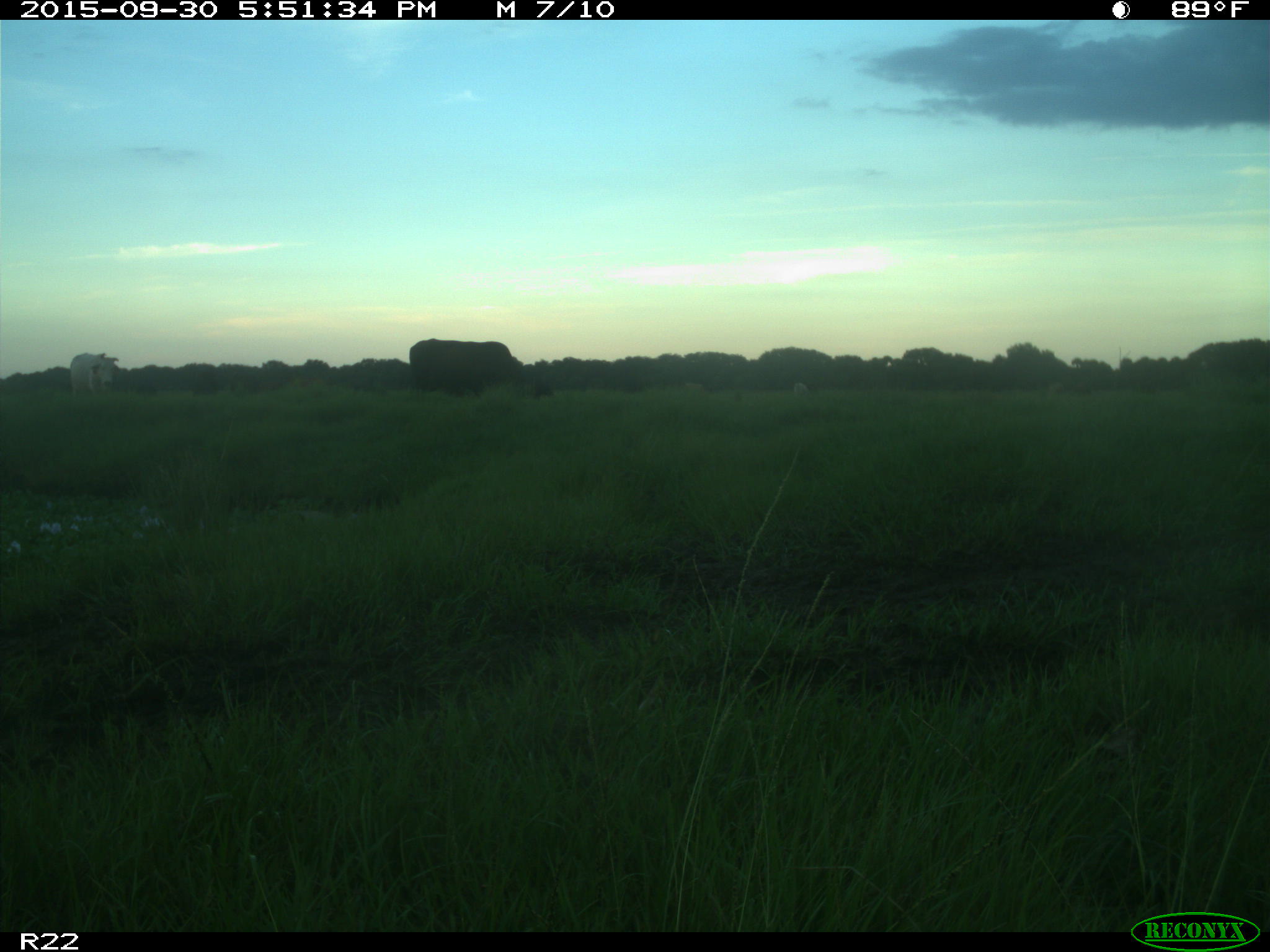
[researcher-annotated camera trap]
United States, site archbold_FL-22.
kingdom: Animalia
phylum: Chordata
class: Mammalia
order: Artiodactyla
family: Bovidae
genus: Bos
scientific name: Bos taurus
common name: domestic cow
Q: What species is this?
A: Bos taurus (domestic cow).